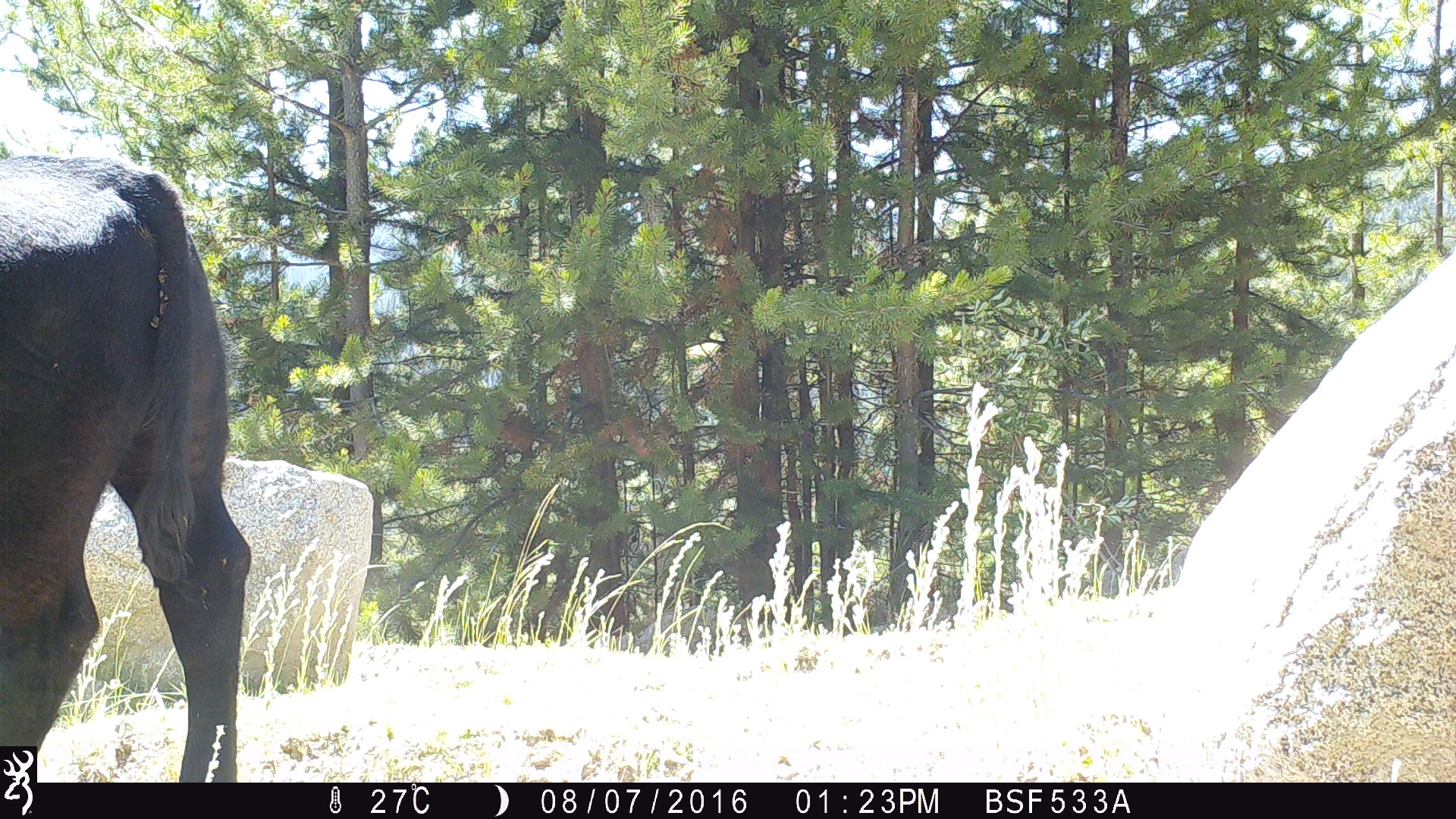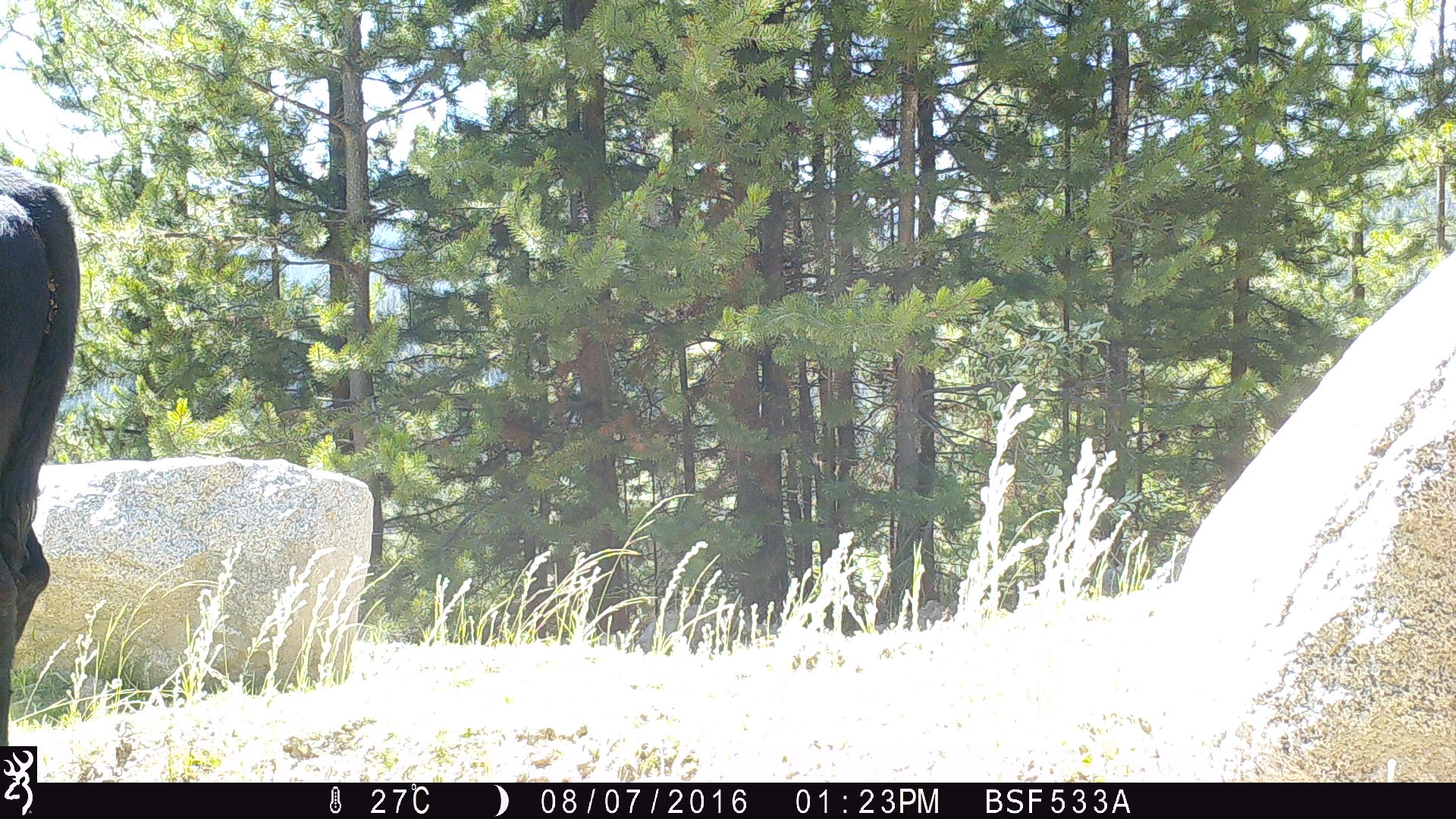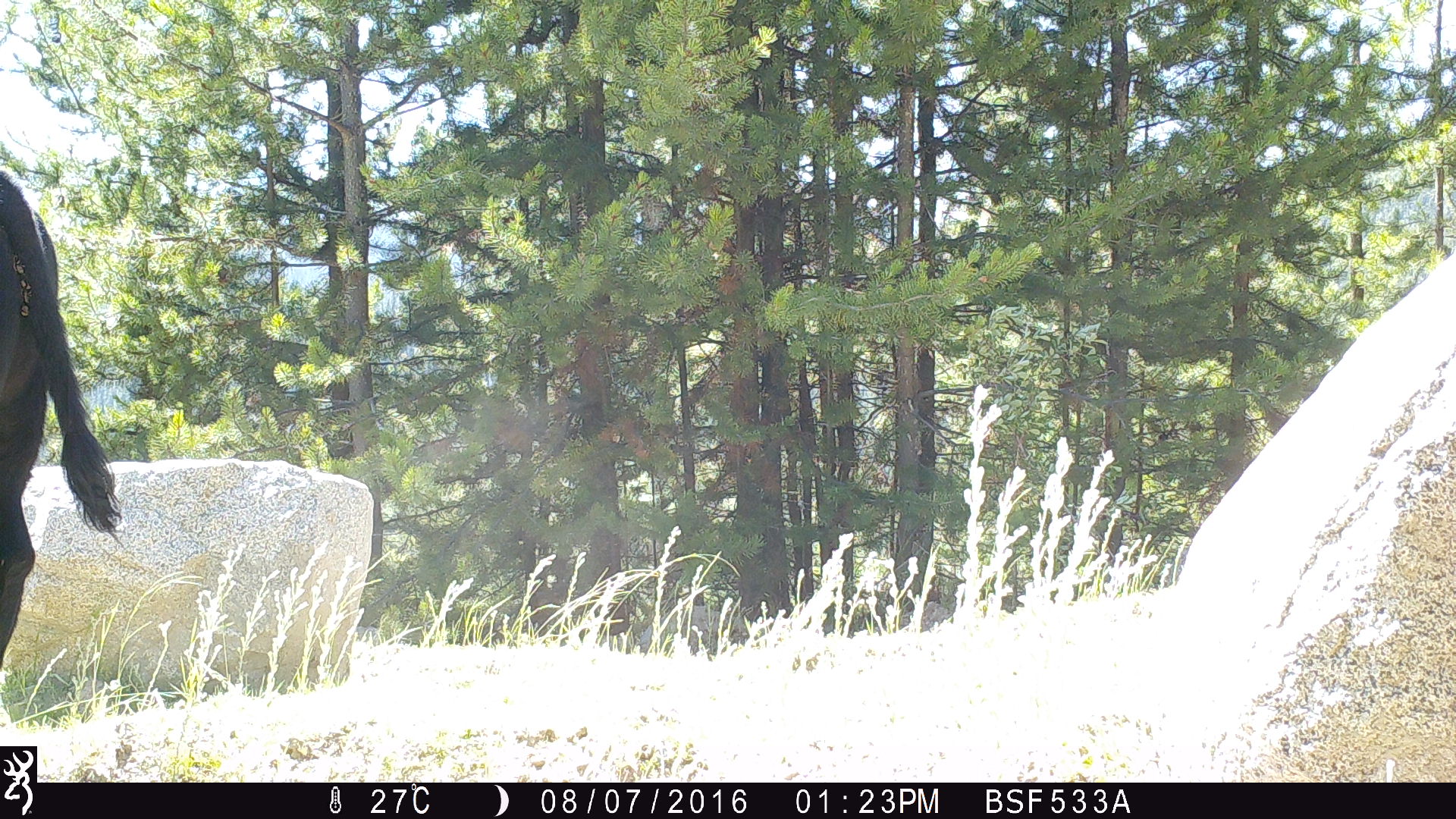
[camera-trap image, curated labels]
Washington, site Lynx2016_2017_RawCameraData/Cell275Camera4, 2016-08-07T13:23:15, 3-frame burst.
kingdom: Animalia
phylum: Chordata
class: Mammalia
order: Artiodactyla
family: Bovidae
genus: Bos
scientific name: Bos taurus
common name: domestic cattle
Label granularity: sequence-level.